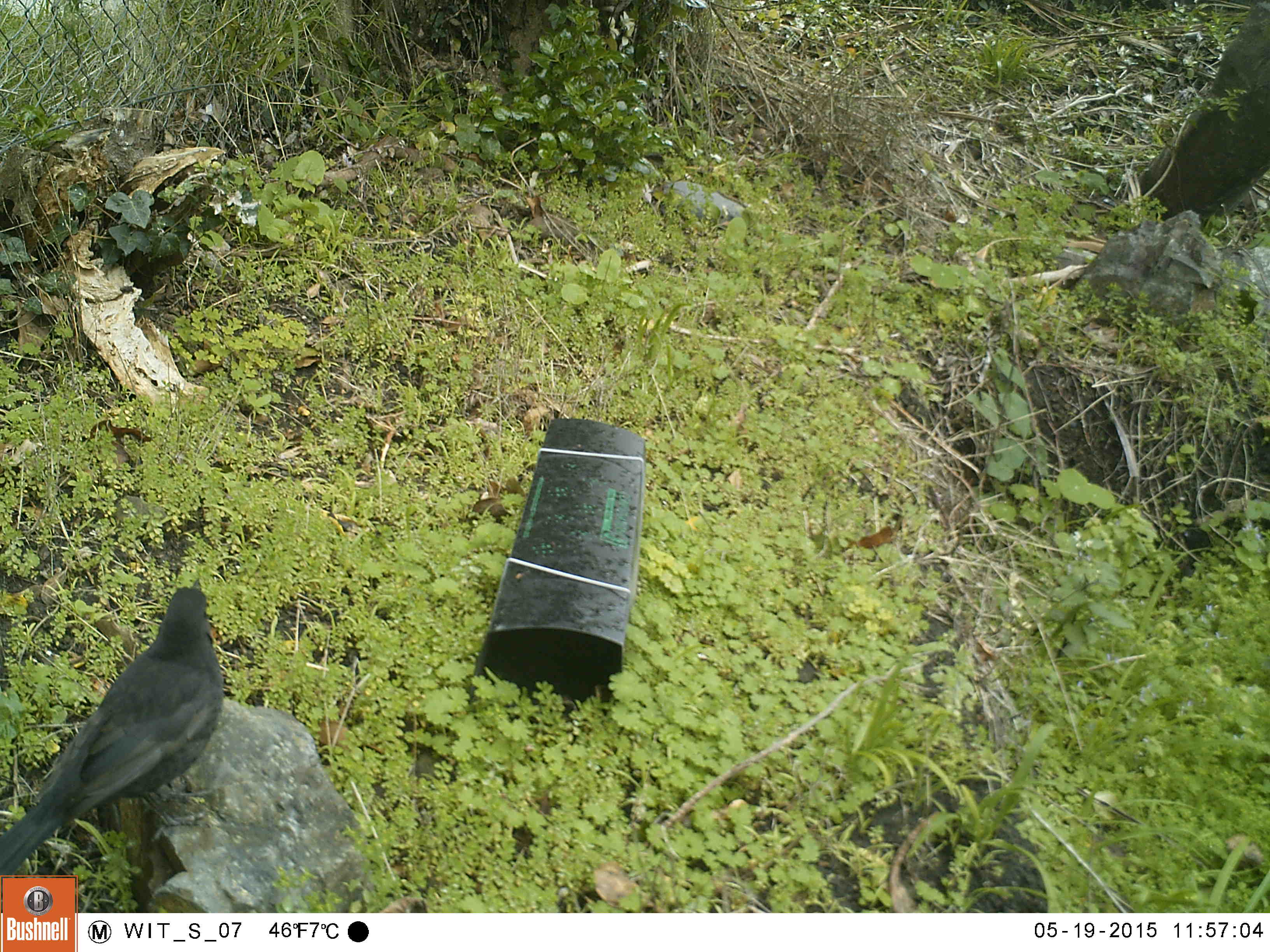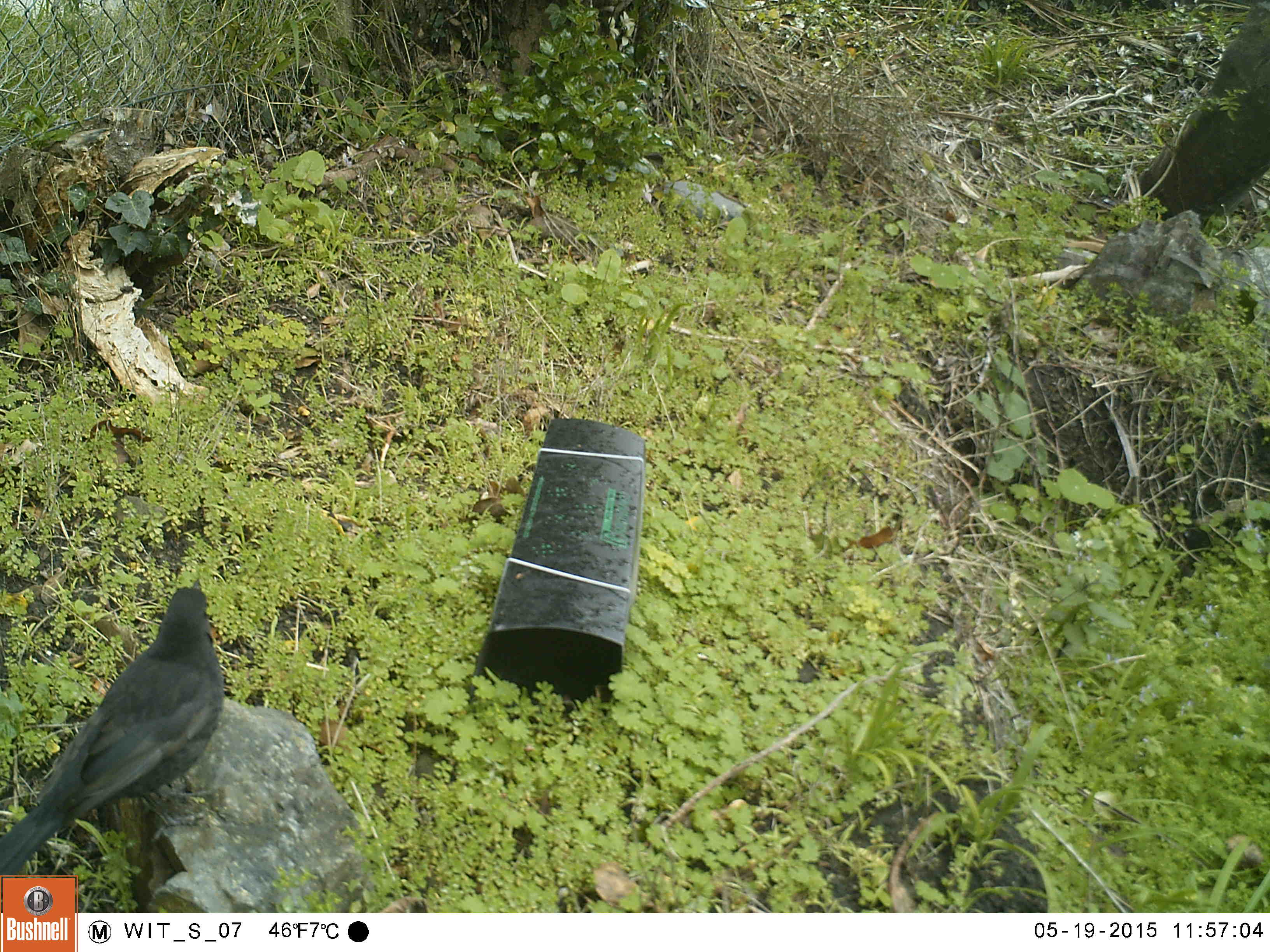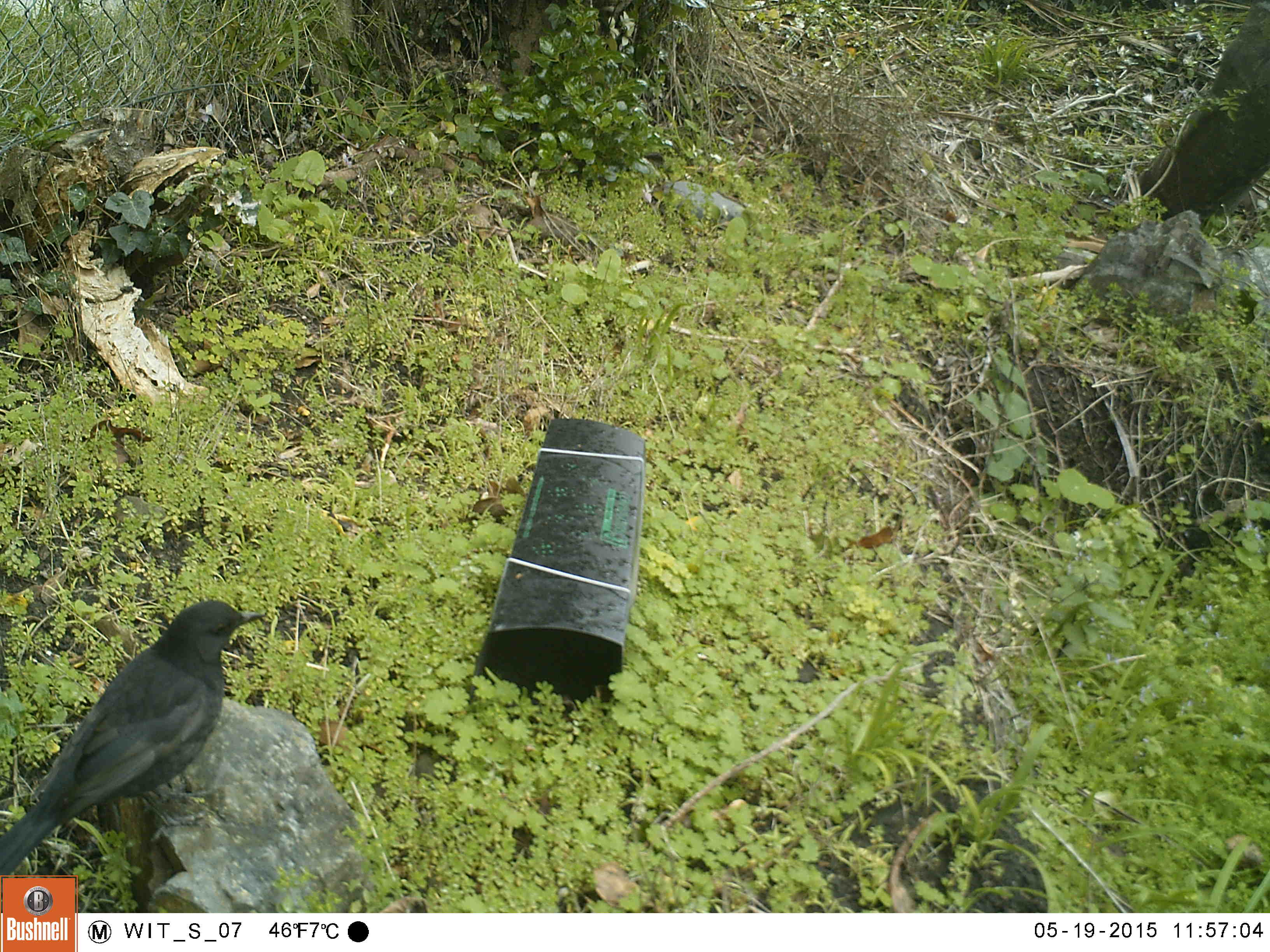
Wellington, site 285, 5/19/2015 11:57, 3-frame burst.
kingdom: Animalia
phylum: Chordata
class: Aves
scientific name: Aves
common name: bird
Bird (Aves).